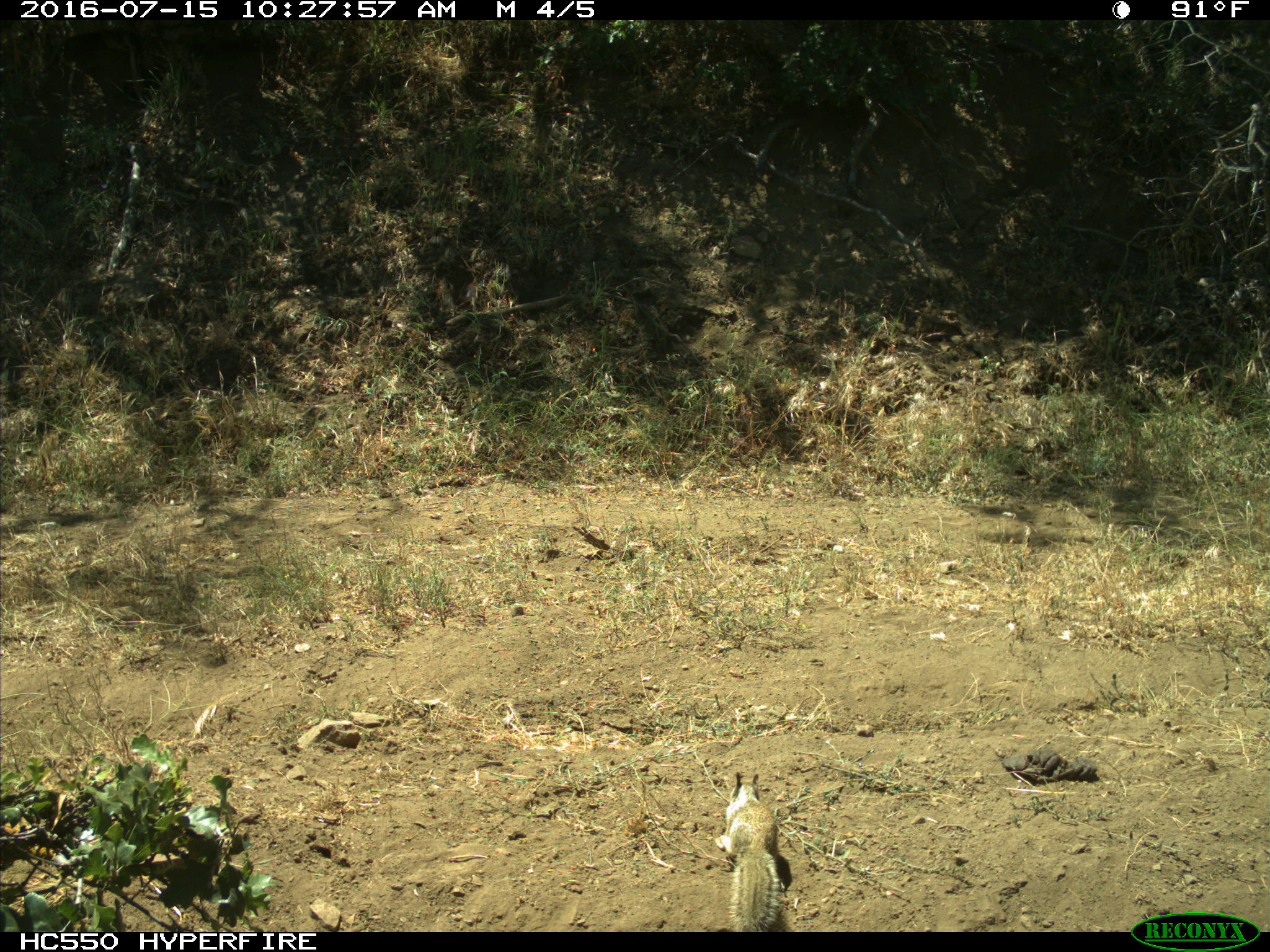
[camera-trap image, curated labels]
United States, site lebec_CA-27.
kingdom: Animalia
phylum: Chordata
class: Mammalia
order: Rodentia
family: Sciuridae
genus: Otospermophilus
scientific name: Otospermophilus beecheyi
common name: california ground squirrel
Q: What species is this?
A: Otospermophilus beecheyi (california ground squirrel).